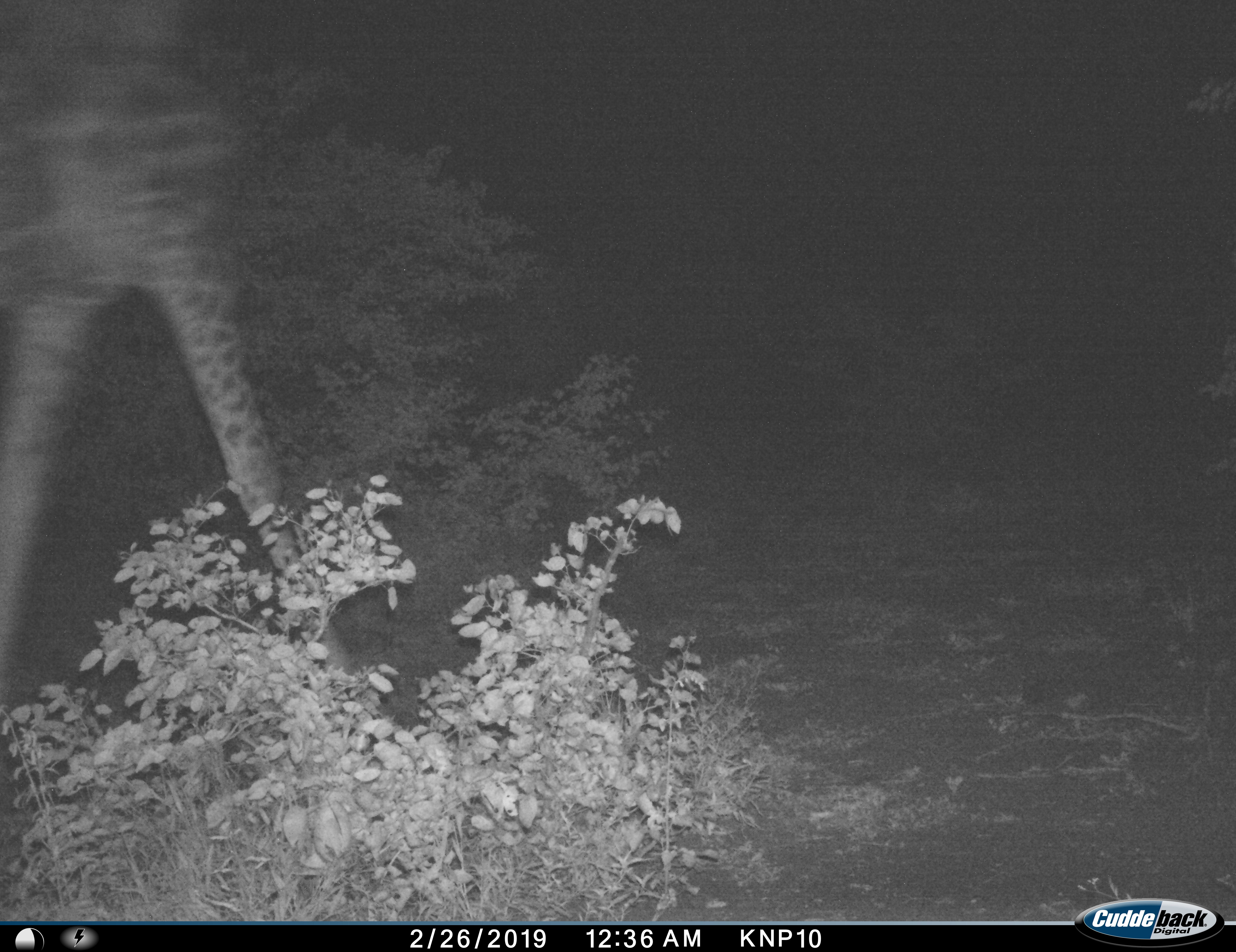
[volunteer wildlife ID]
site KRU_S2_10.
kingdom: Animalia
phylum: Chordata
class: Mammalia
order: Artiodactyla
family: Giraffidae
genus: Giraffa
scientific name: Giraffa camelopardalis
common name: giraffe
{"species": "giraffe (Giraffa camelopardalis)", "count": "1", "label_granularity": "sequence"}